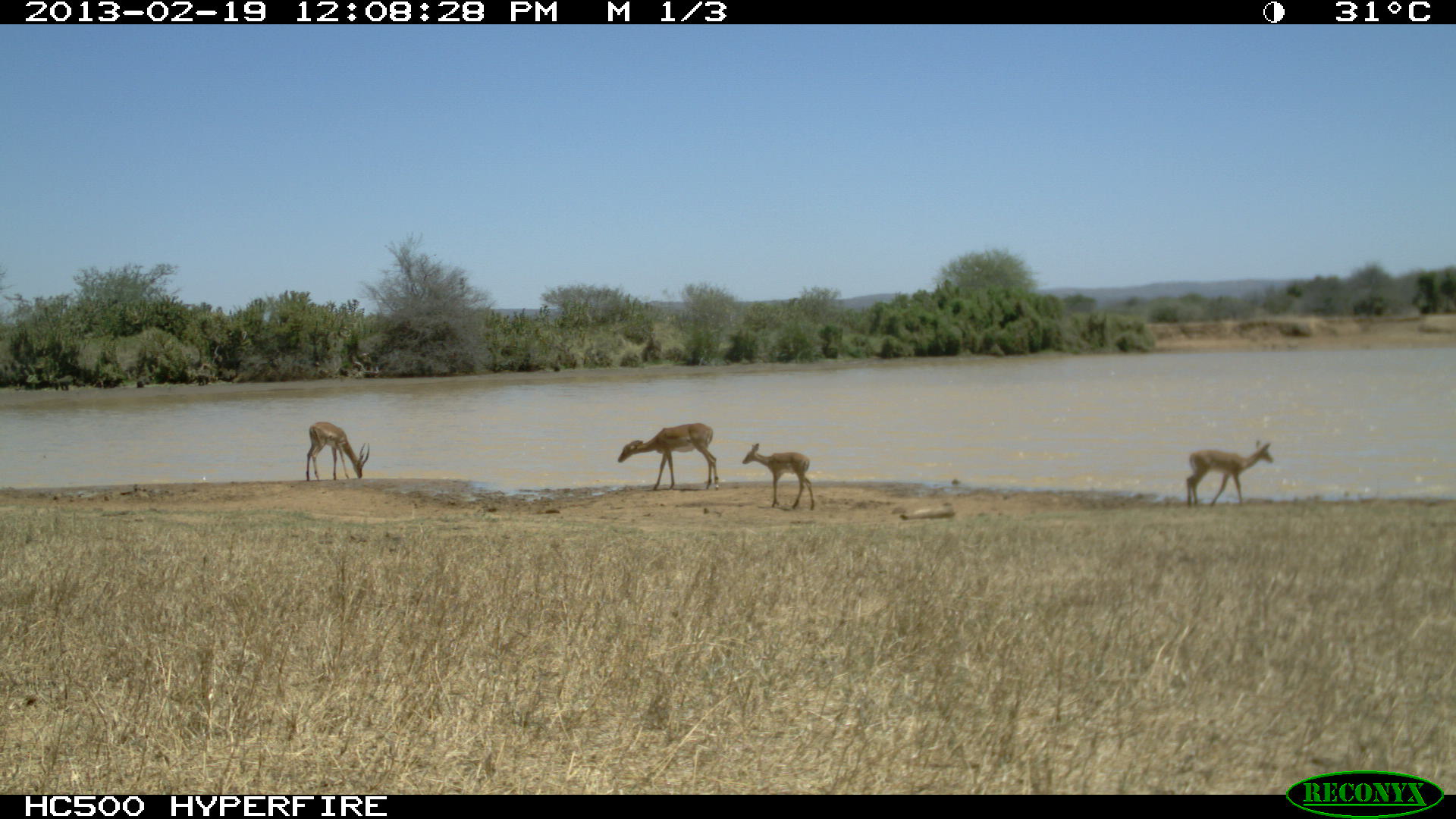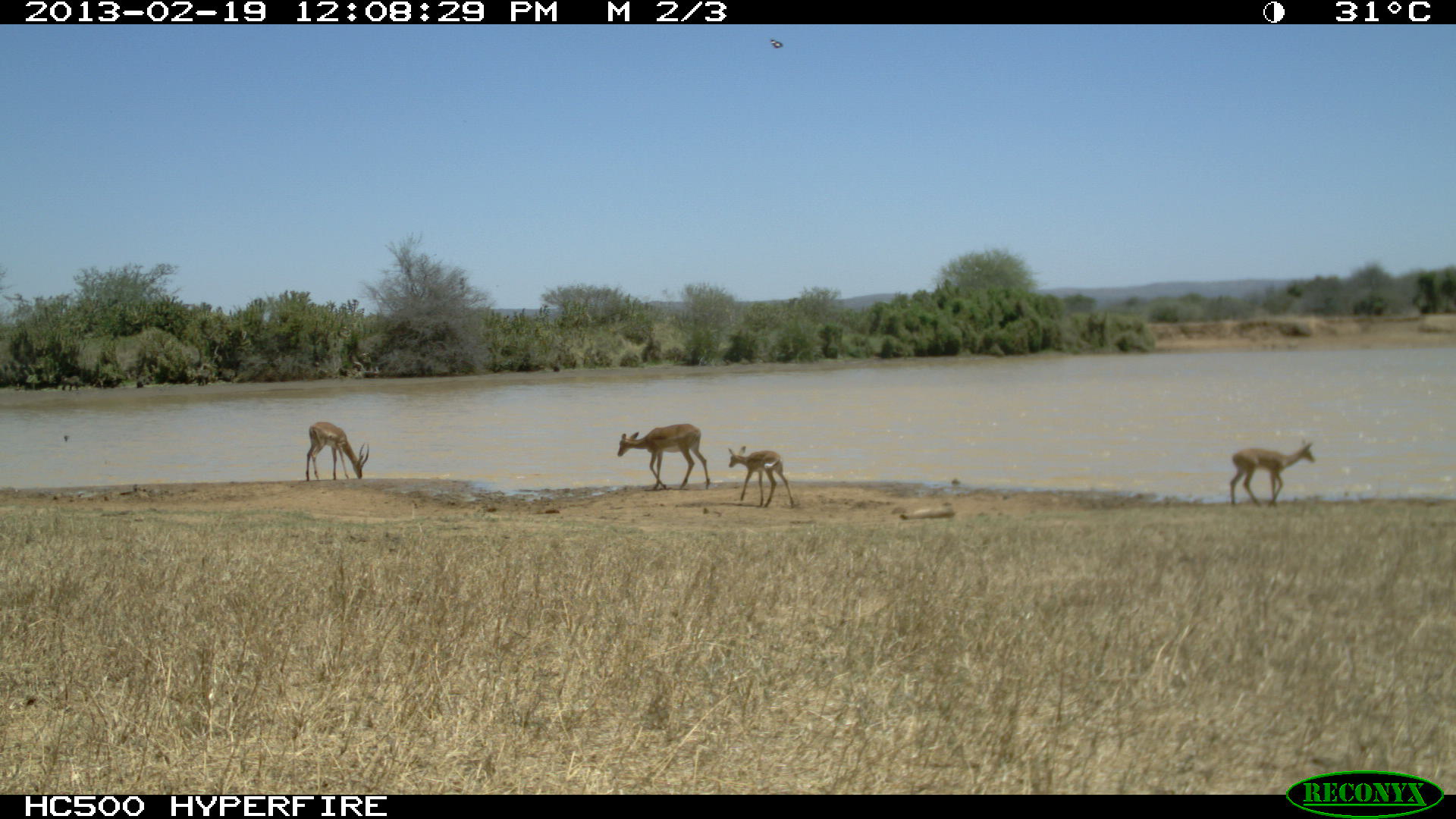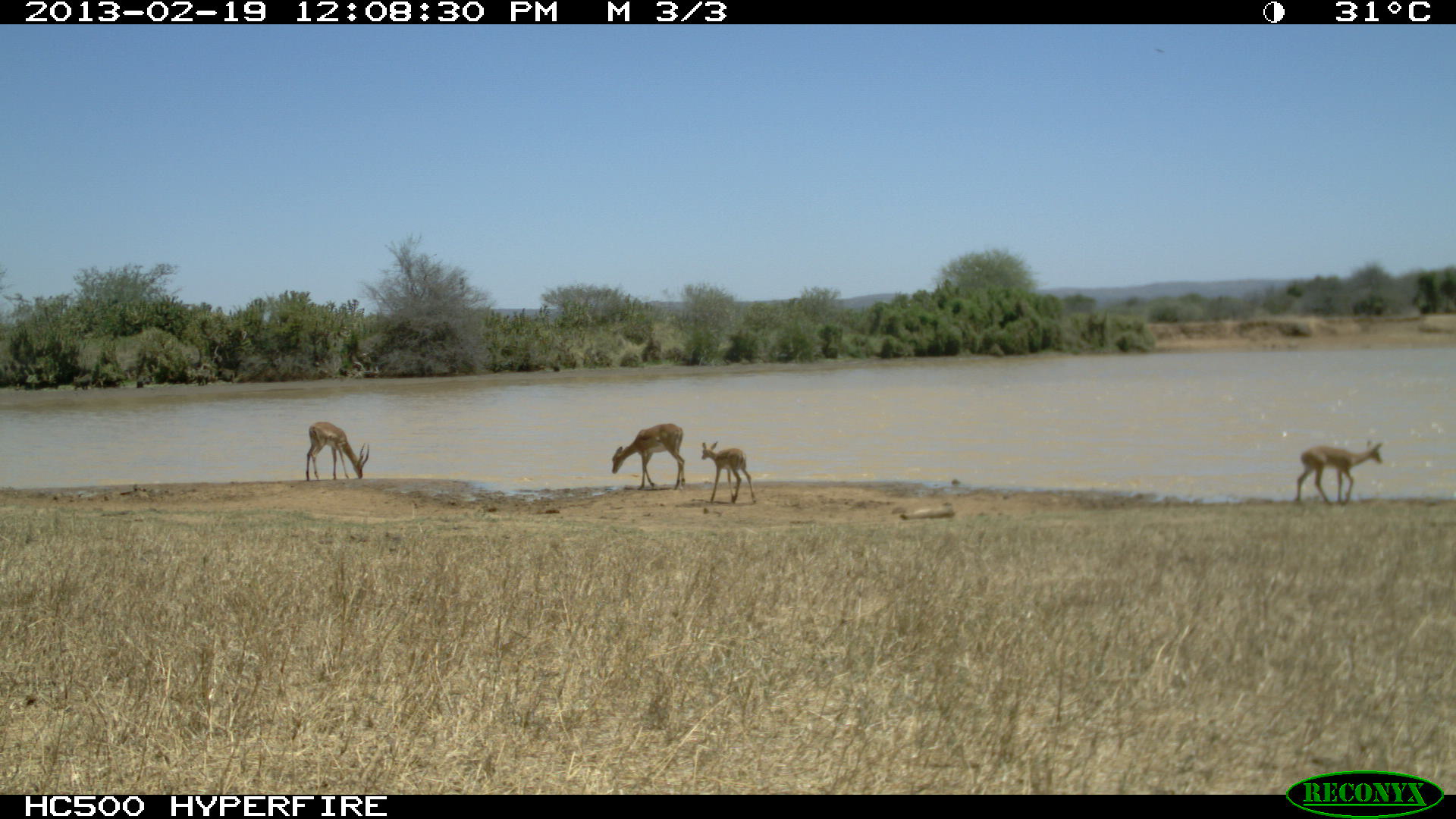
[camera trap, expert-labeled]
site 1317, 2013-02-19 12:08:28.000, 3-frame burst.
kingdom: Animalia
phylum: Chordata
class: Mammalia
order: Artiodactyla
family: Bovidae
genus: Aepyceros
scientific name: Aepyceros melampus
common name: impala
Aepyceros melampus (impala), count 6.